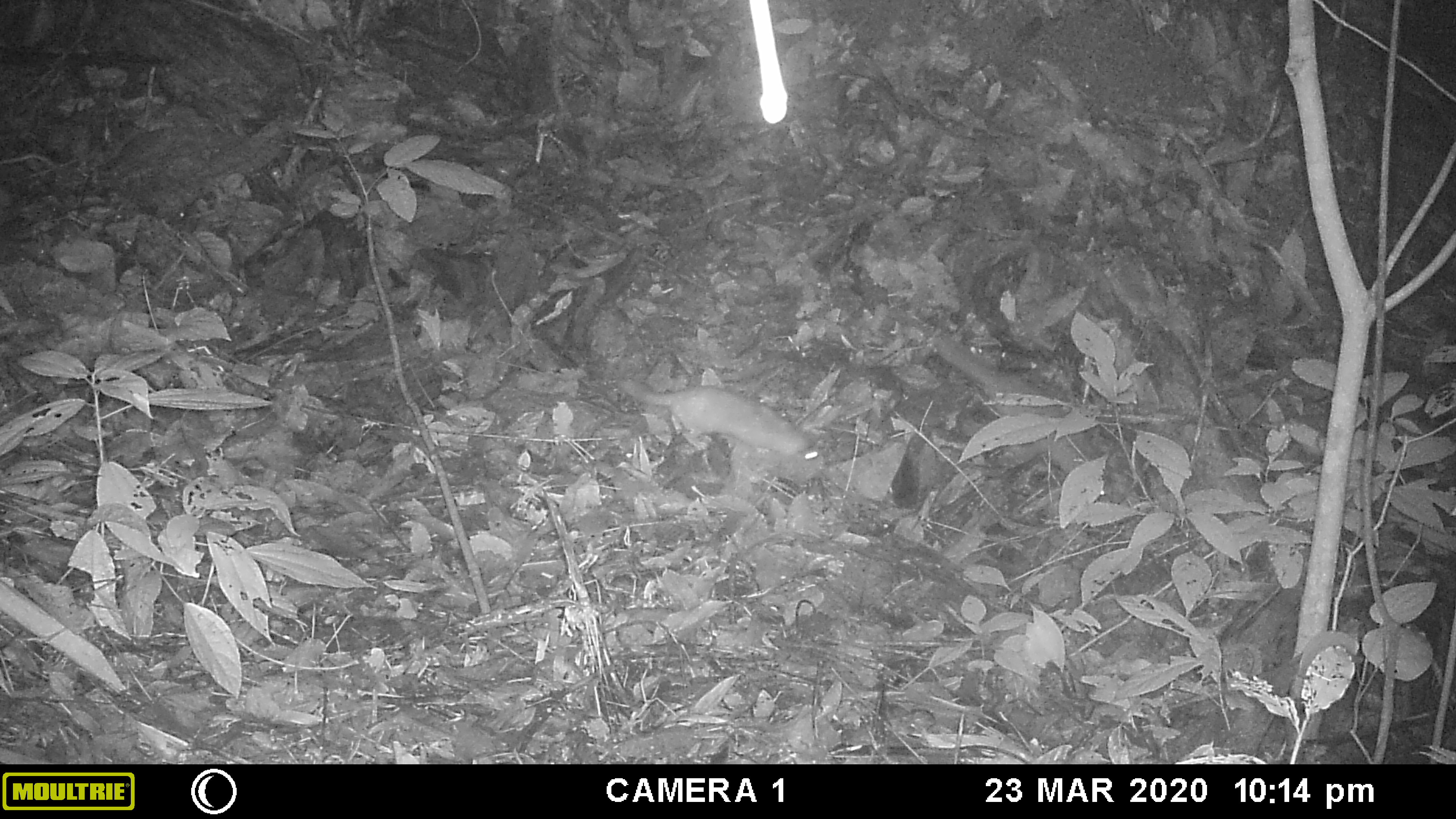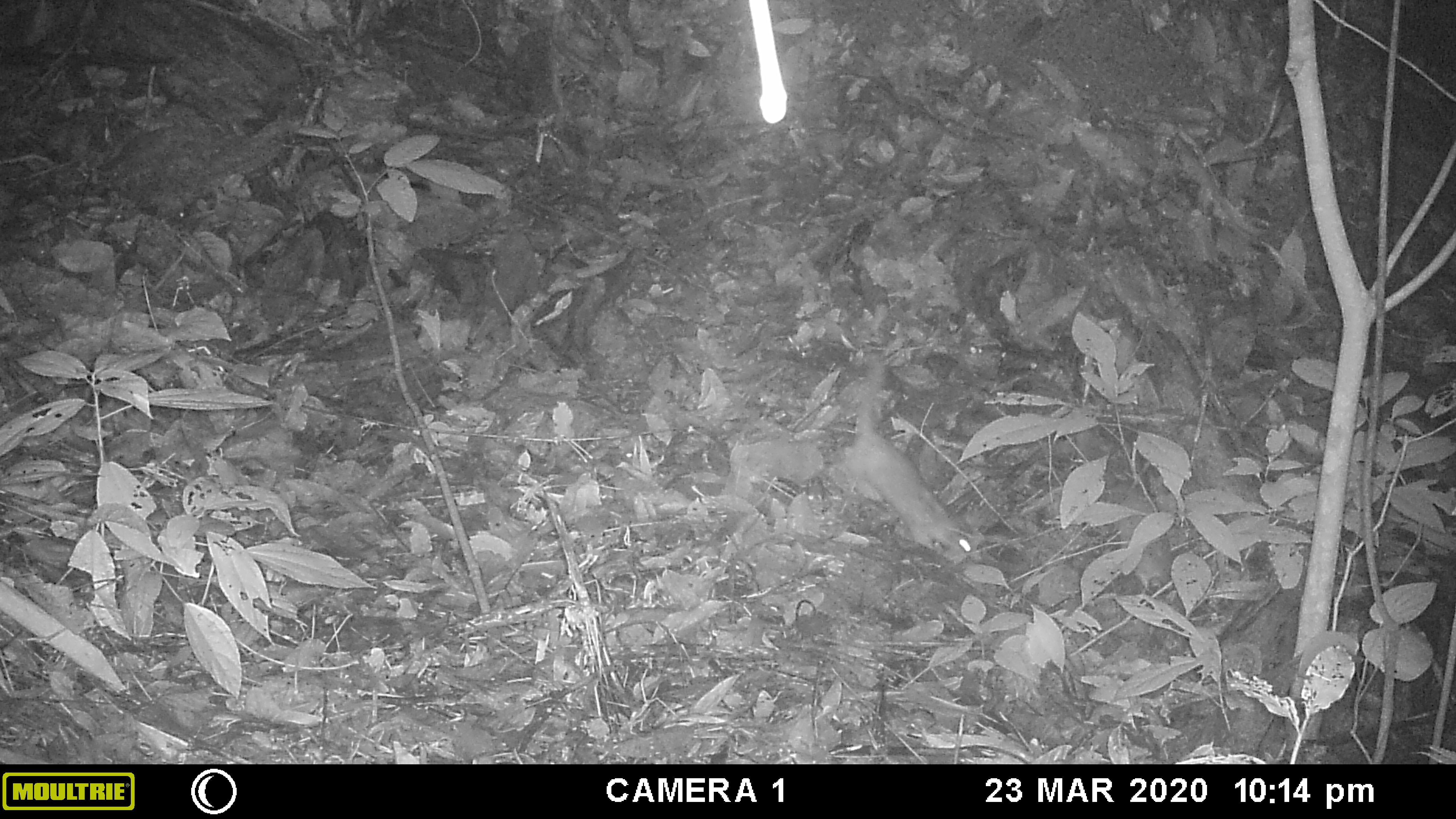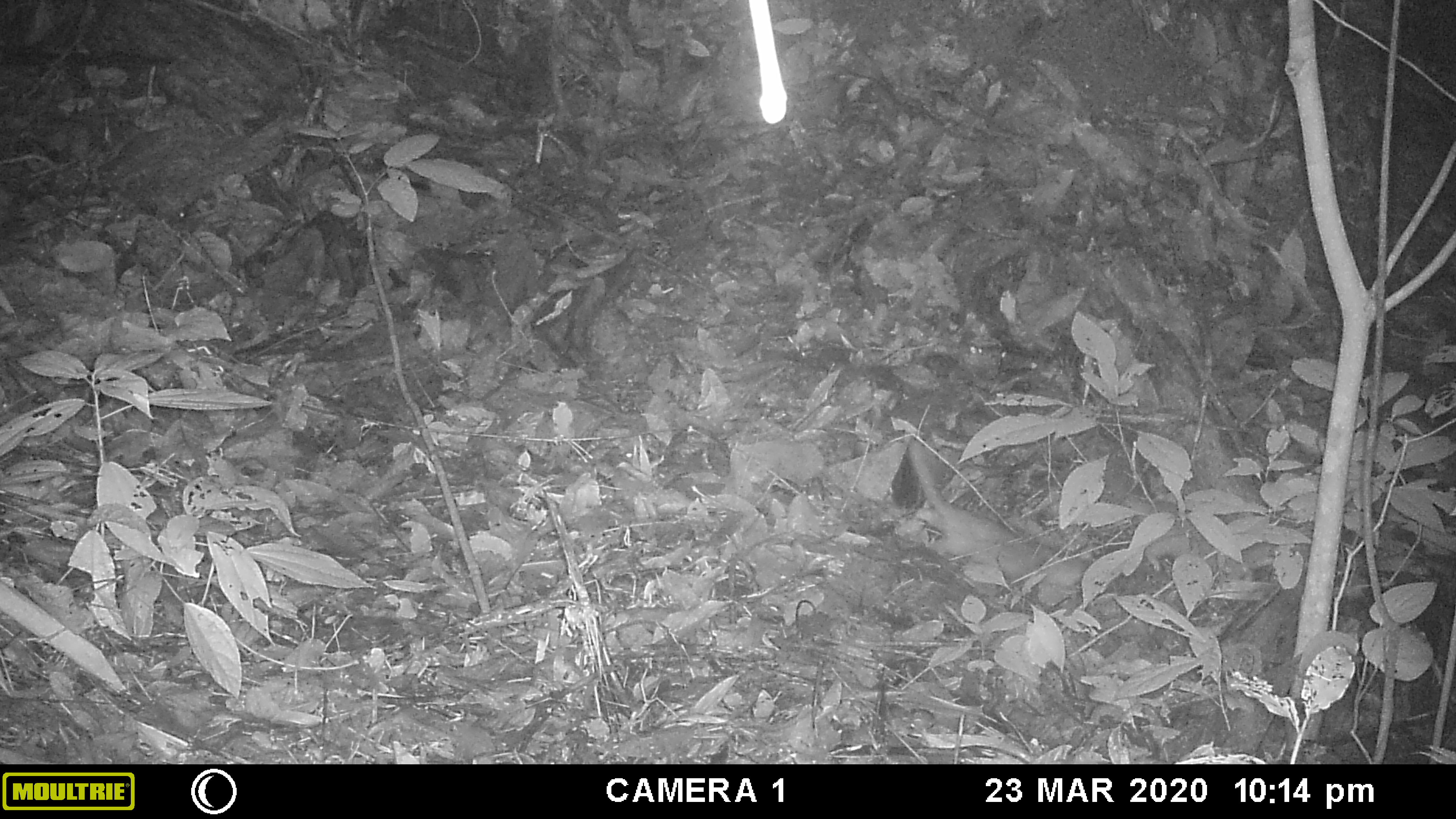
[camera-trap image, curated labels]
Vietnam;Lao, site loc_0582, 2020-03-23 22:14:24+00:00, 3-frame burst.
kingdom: Animalia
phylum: Chordata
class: Mammalia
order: Carnivora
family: Mustelidae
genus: Melogale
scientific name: Melogale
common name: ferret badger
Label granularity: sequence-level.